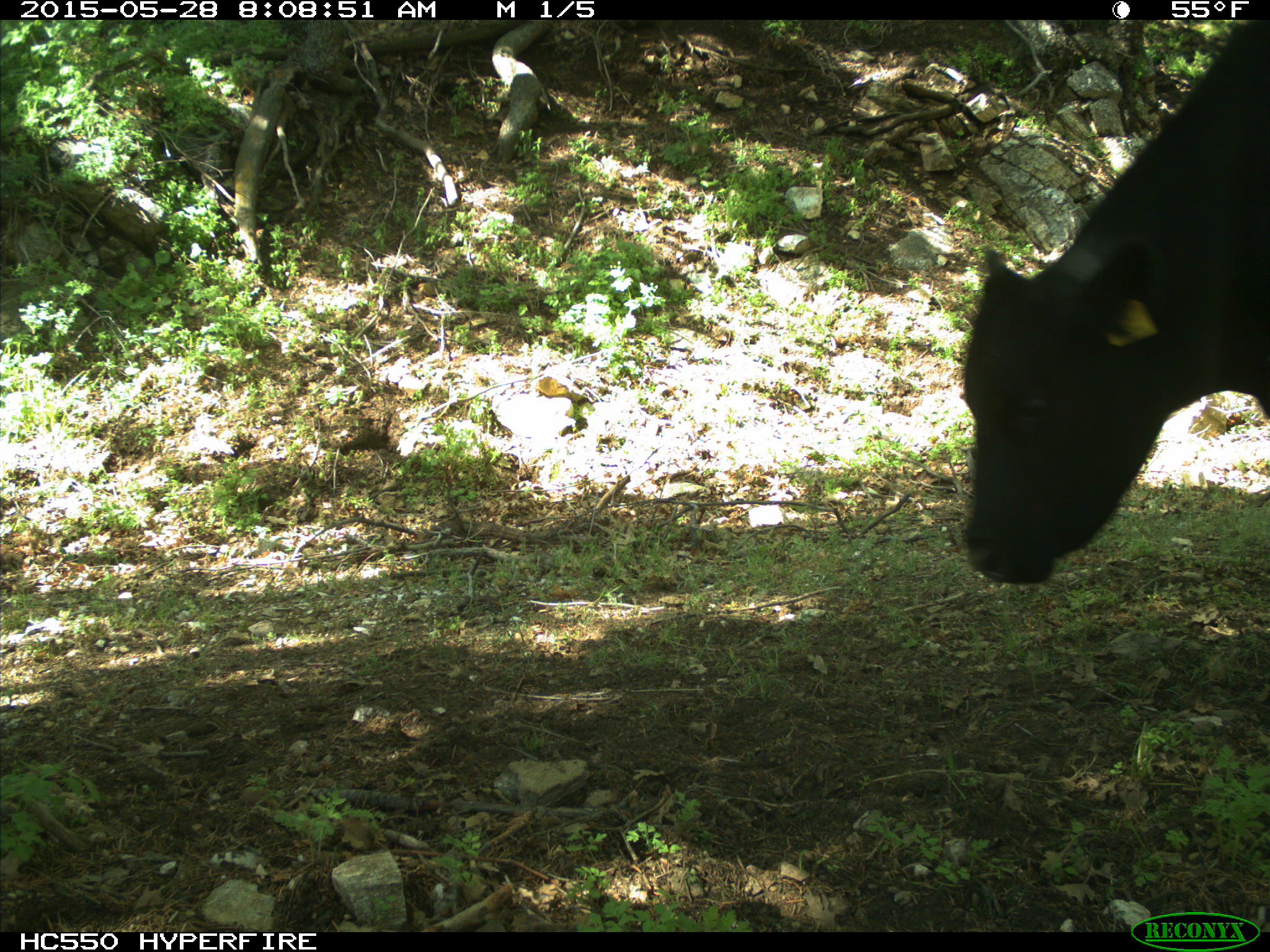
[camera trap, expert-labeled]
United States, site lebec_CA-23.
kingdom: Animalia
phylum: Chordata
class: Mammalia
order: Artiodactyla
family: Bovidae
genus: Bos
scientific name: Bos taurus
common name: domestic cow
Bos taurus (domestic cow).